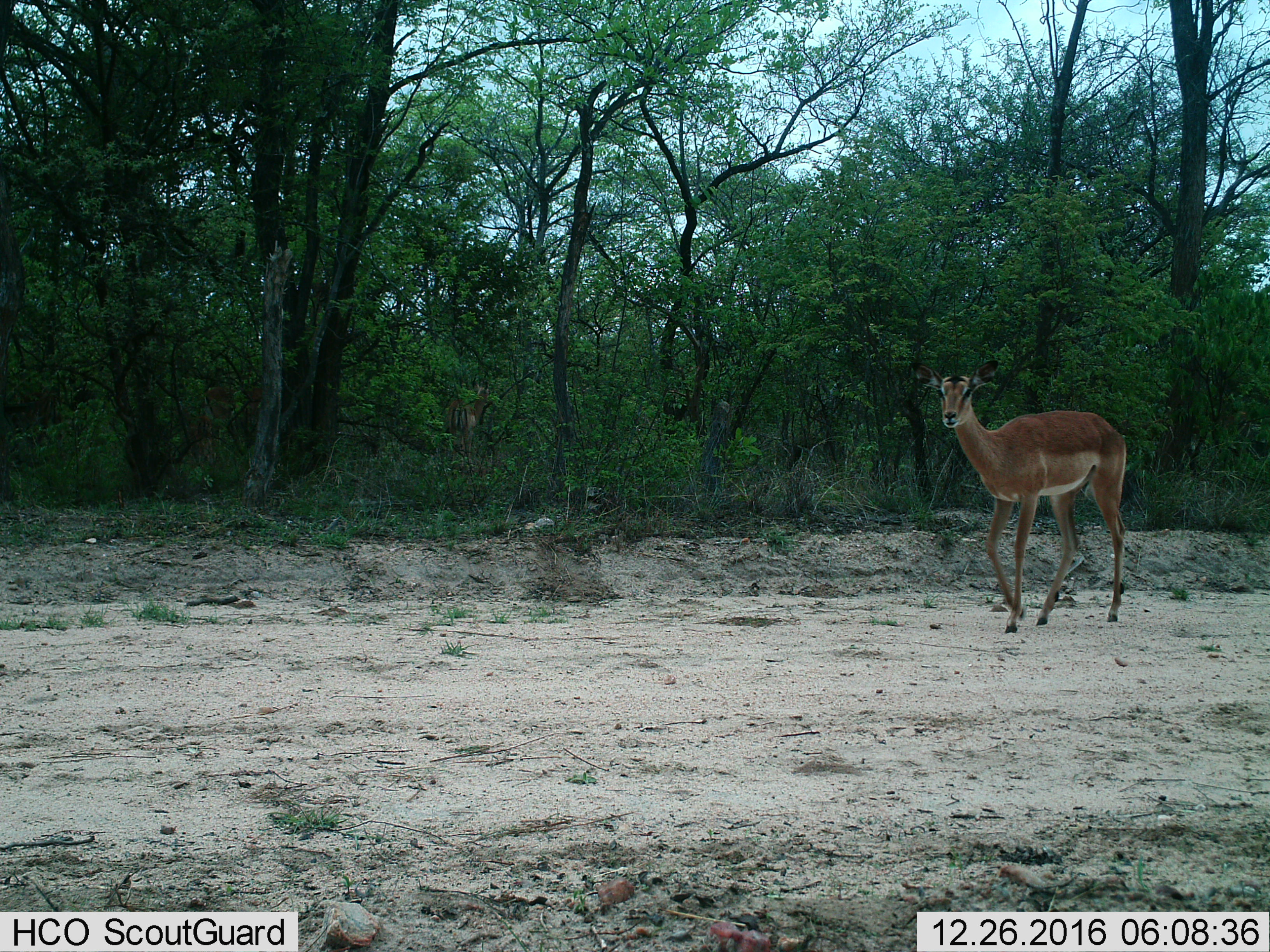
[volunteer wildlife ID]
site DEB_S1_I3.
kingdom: Animalia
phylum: Chordata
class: Mammalia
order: Artiodactyla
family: Bovidae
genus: Aepyceros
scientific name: Aepyceros melampus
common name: impala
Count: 1.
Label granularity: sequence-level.